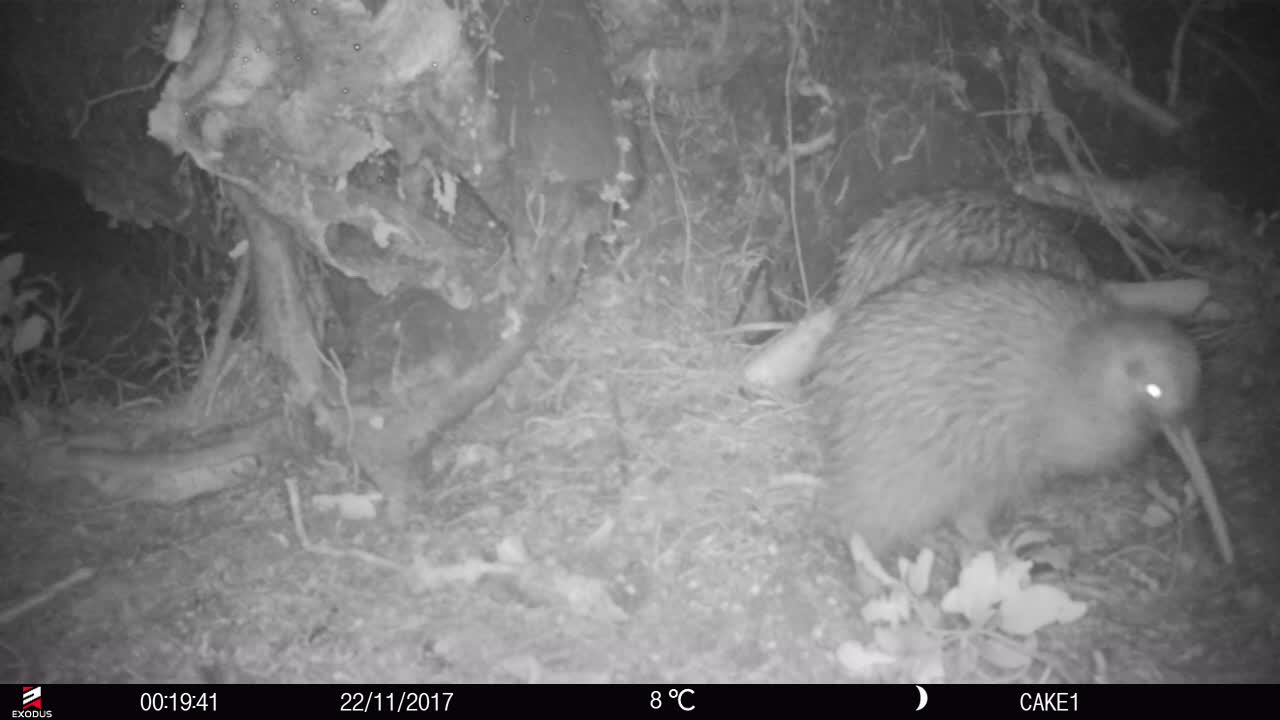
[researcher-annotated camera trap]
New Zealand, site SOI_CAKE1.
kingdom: Animalia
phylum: Chordata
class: Aves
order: Apterygiformes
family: Apterygidae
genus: Apteryx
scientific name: Apteryx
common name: kiwi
Kiwi (Apteryx).